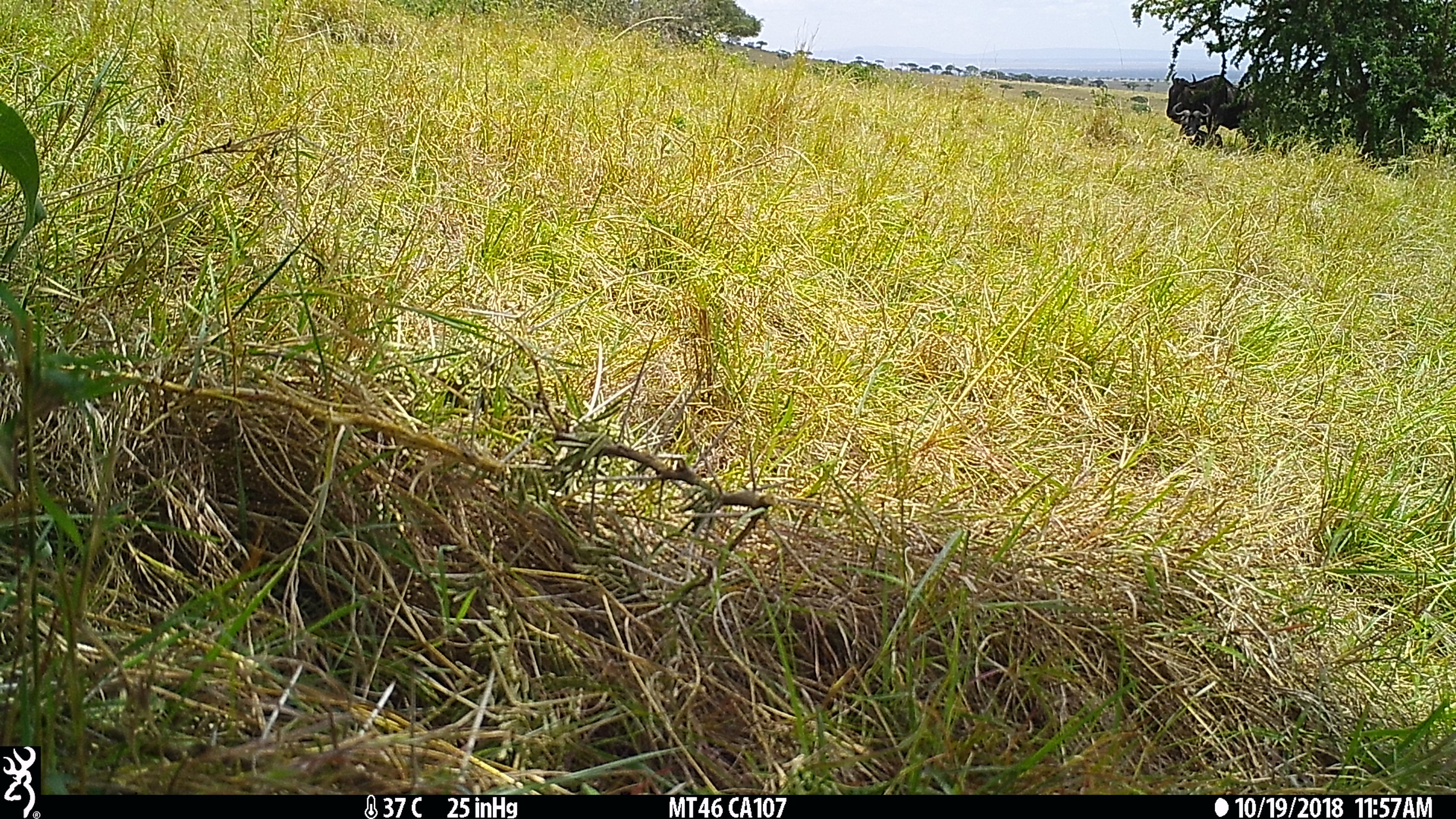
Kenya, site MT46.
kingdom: Animalia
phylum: Chordata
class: Mammalia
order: Artiodactyla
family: Bovidae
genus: Connochaetes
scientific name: Connochaetes taurinus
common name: blue wildebeest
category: wildebeest